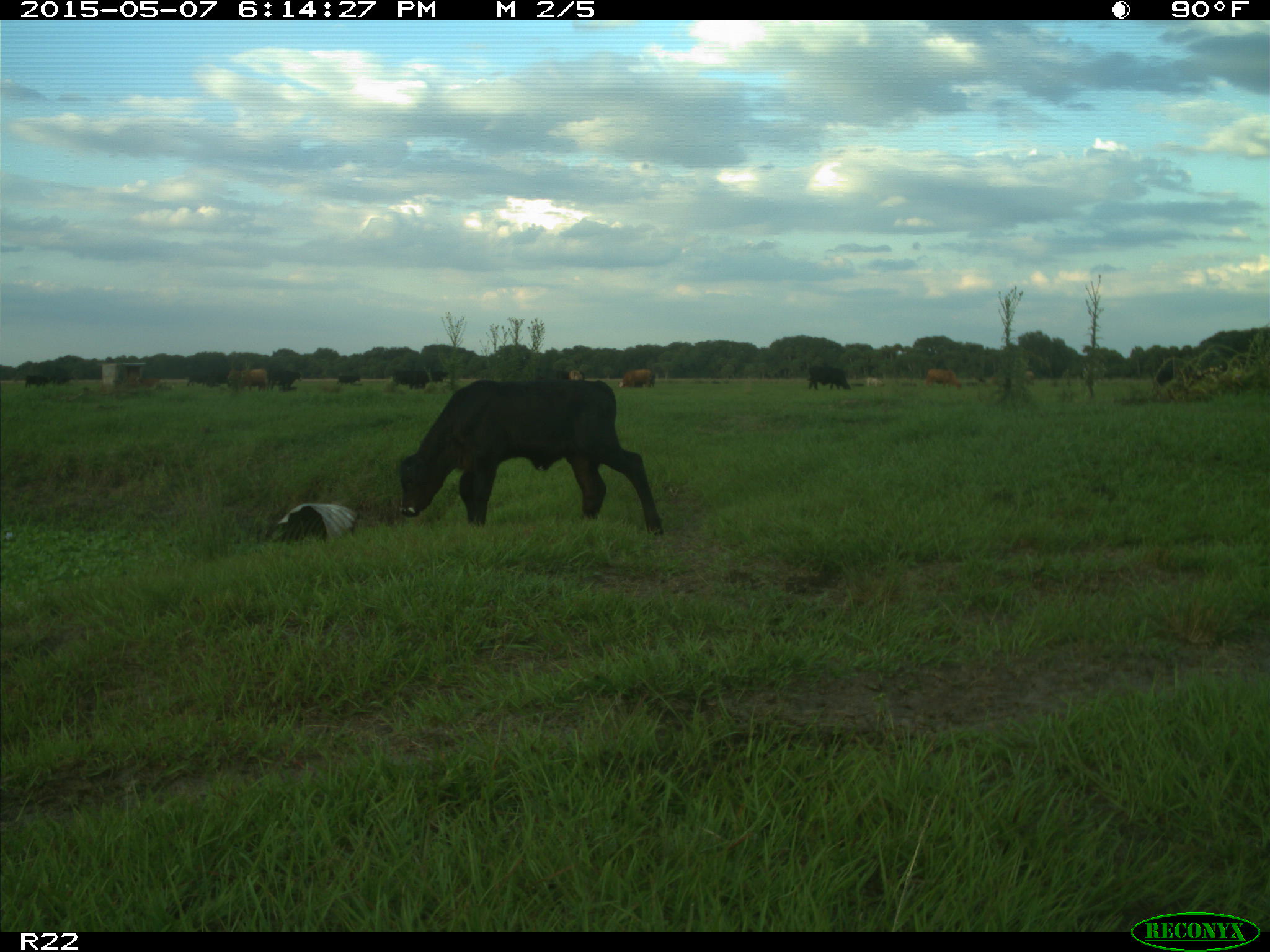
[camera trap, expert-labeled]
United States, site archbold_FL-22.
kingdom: Animalia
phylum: Chordata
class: Mammalia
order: Artiodactyla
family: Bovidae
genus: Bos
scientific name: Bos taurus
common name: domestic cow